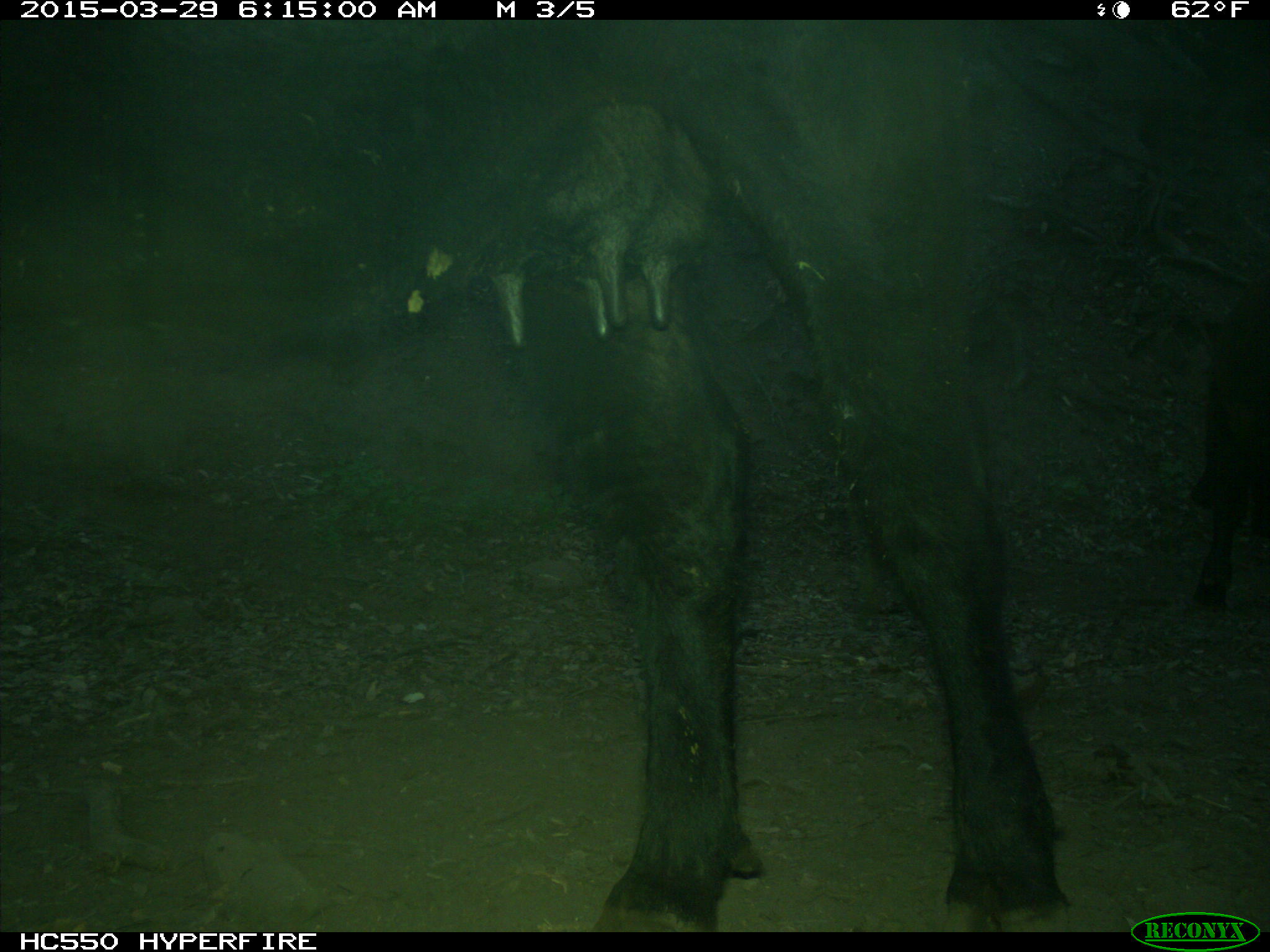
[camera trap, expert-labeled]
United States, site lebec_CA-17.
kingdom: Animalia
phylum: Chordata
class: Mammalia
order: Artiodactyla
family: Bovidae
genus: Bos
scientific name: Bos taurus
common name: domestic cow